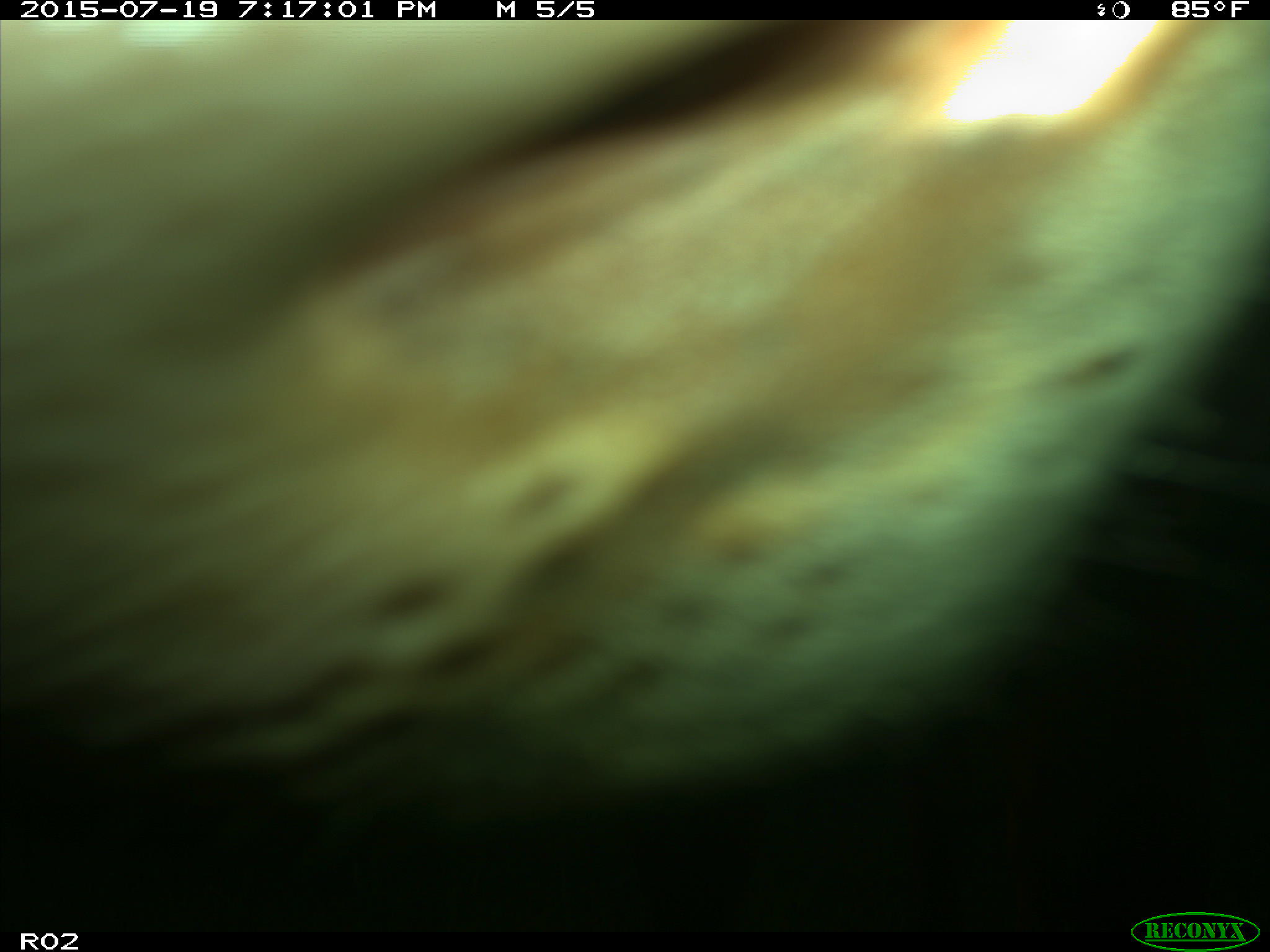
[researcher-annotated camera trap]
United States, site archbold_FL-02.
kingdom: Animalia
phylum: Chordata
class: Mammalia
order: Artiodactyla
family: Bovidae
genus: Bos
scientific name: Bos taurus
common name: domestic cow